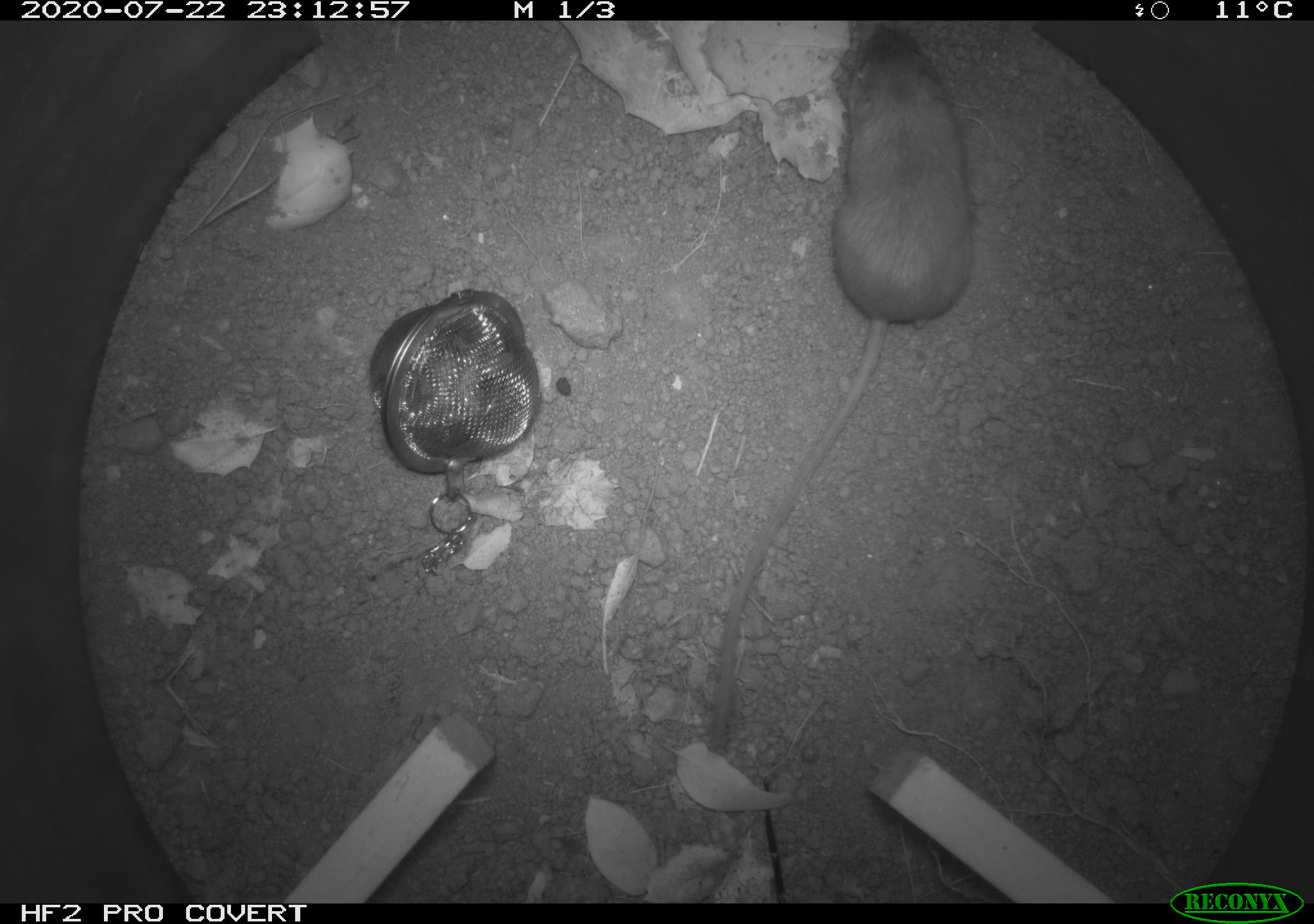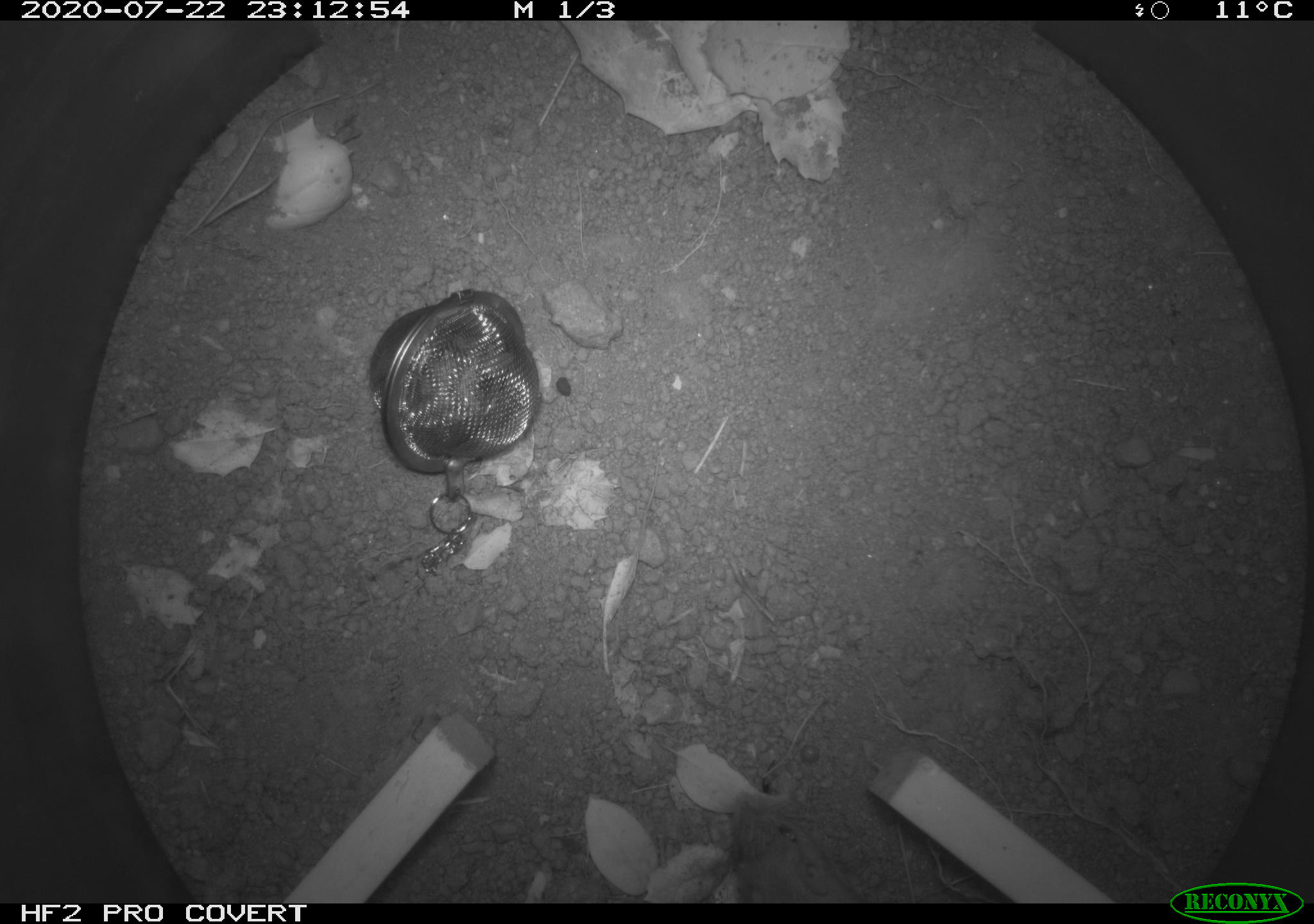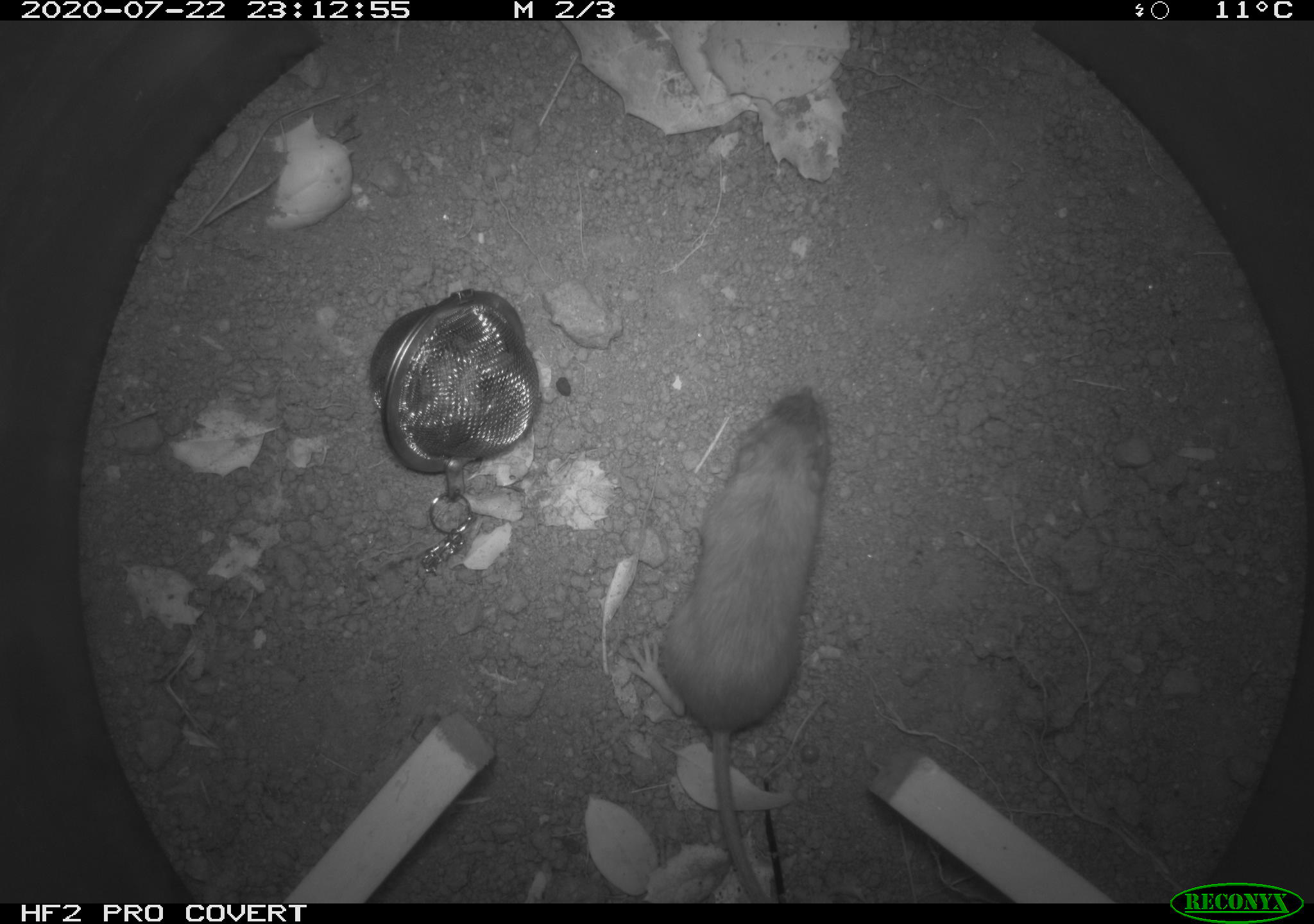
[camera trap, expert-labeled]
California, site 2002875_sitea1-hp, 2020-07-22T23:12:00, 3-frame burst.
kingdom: Animalia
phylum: Chordata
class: Mammalia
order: Rodentia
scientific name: Rodentia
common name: rodent